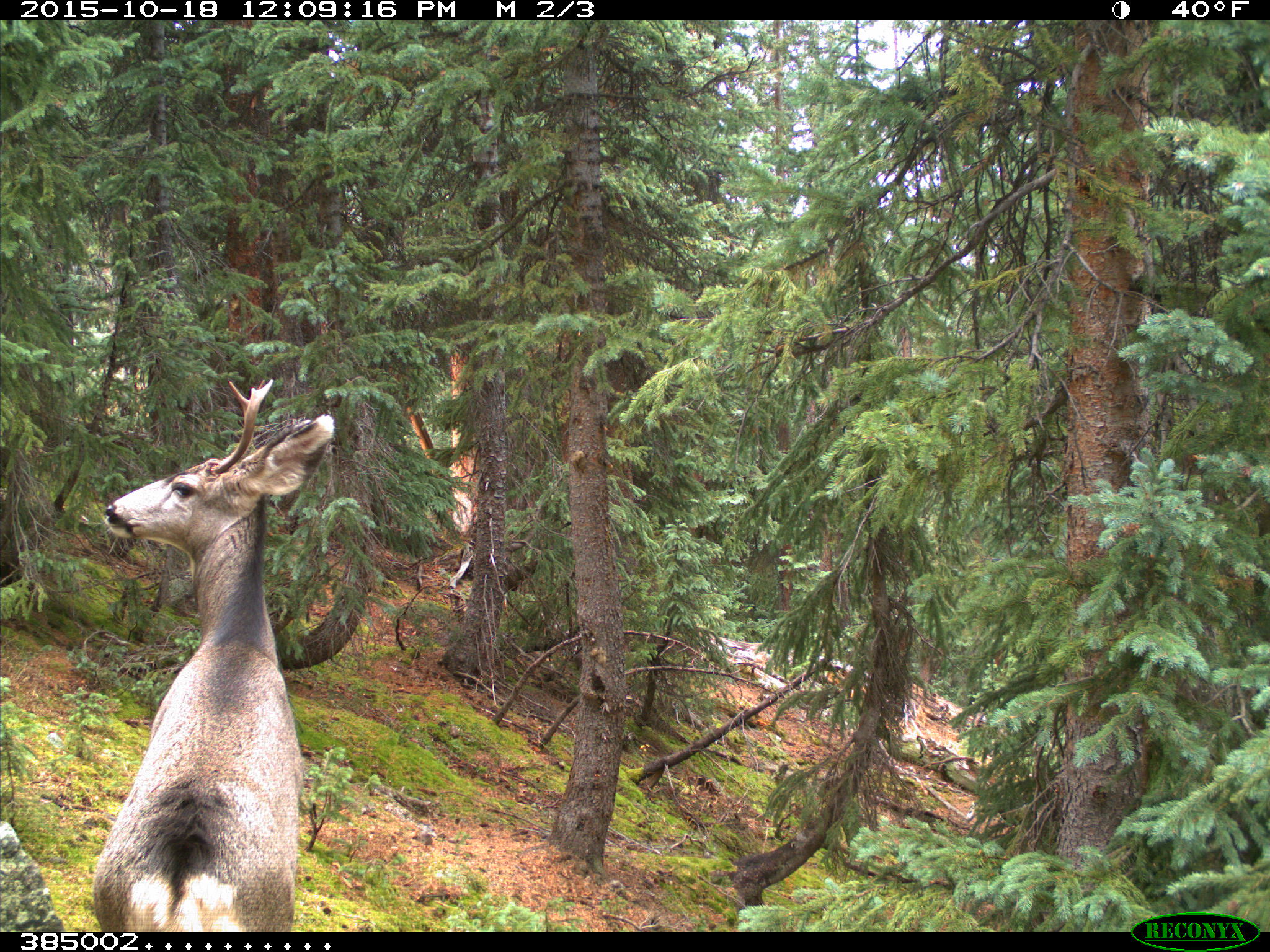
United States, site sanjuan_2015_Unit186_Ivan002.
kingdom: Animalia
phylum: Chordata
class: Mammalia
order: Artiodactyla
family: Cervidae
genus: Odocoileus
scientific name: Odocoileus hemionus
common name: mule deer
Odocoileus hemionus (mule deer).